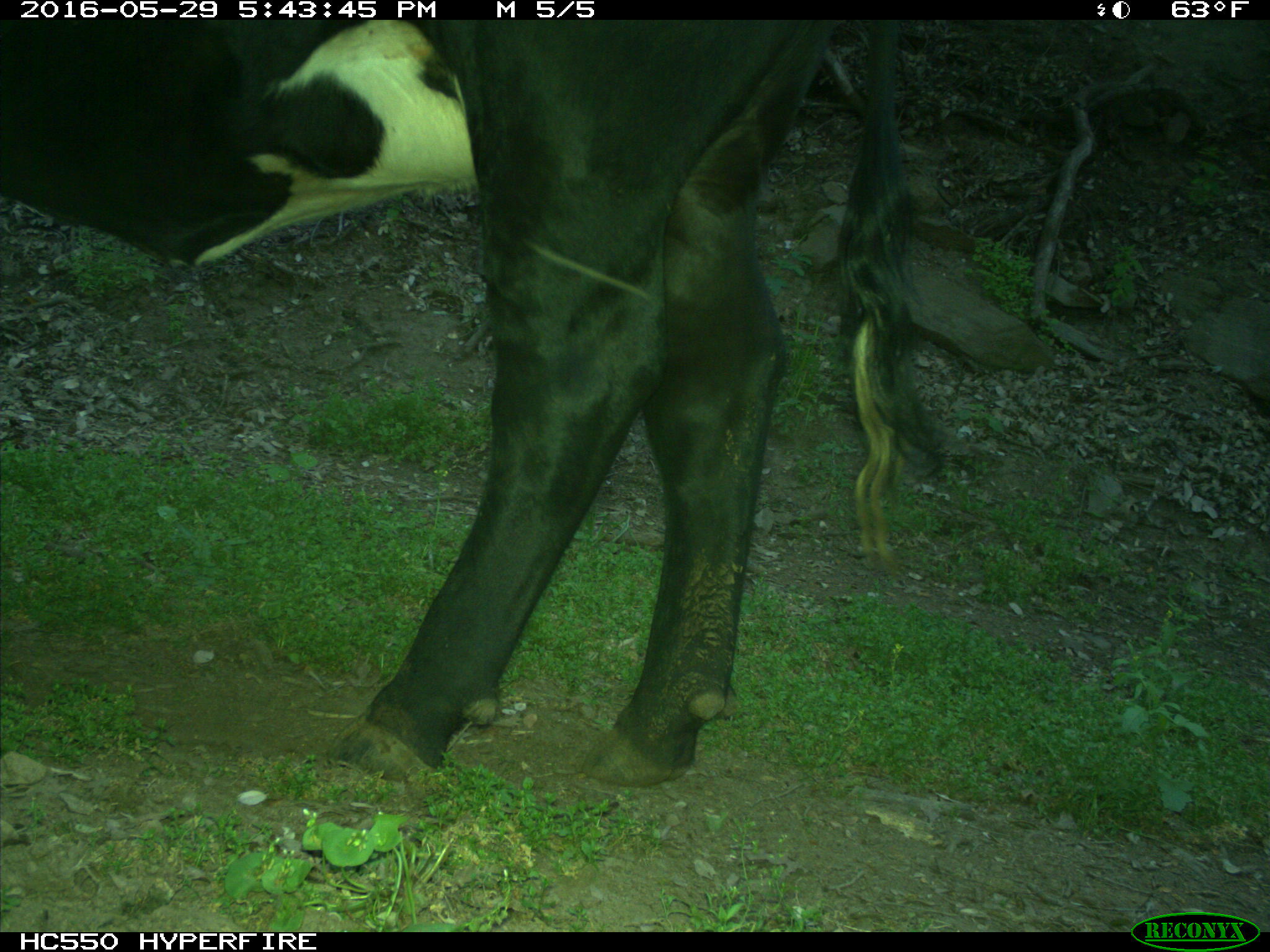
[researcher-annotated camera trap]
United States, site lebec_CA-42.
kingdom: Animalia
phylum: Chordata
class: Mammalia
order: Artiodactyla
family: Bovidae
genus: Bos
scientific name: Bos taurus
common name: domestic cow